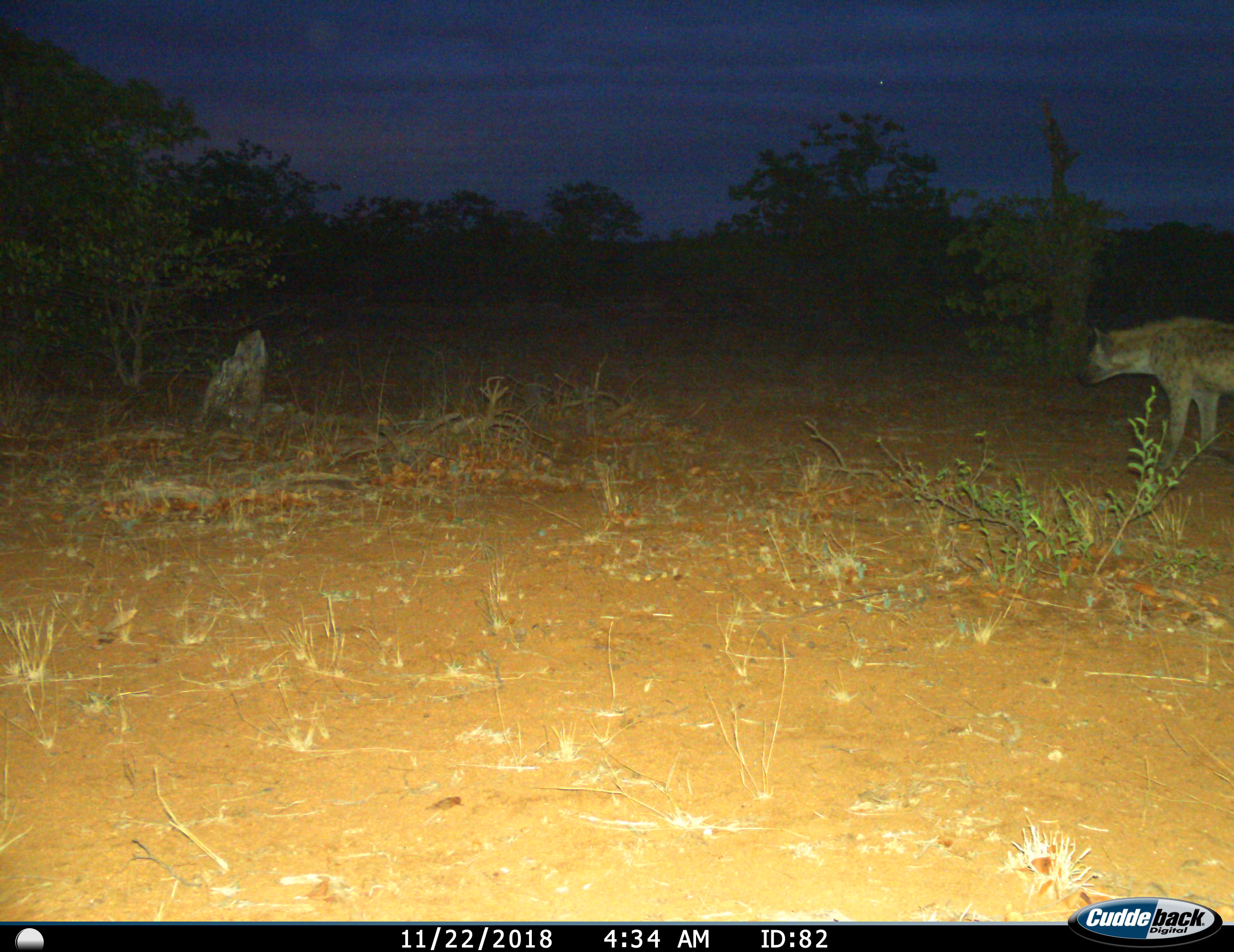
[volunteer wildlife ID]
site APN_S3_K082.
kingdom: Animalia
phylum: Chordata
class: Mammalia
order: Carnivora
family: Hyaenidae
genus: Crocuta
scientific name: Crocuta crocuta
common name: spotted hyena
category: hyenaspotted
Hyenaspotted (spotted hyena) (Crocuta crocuta), count 1. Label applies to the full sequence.